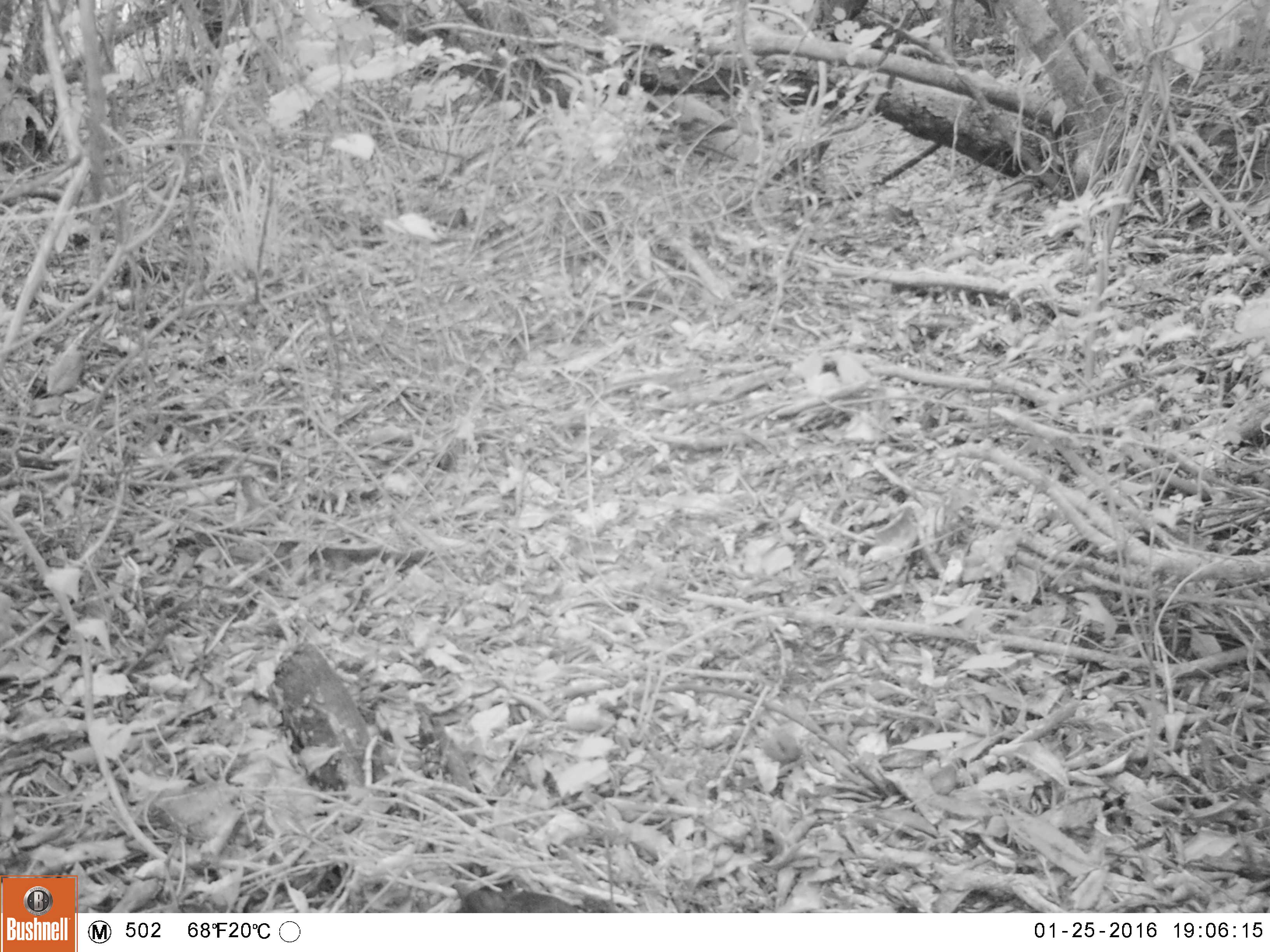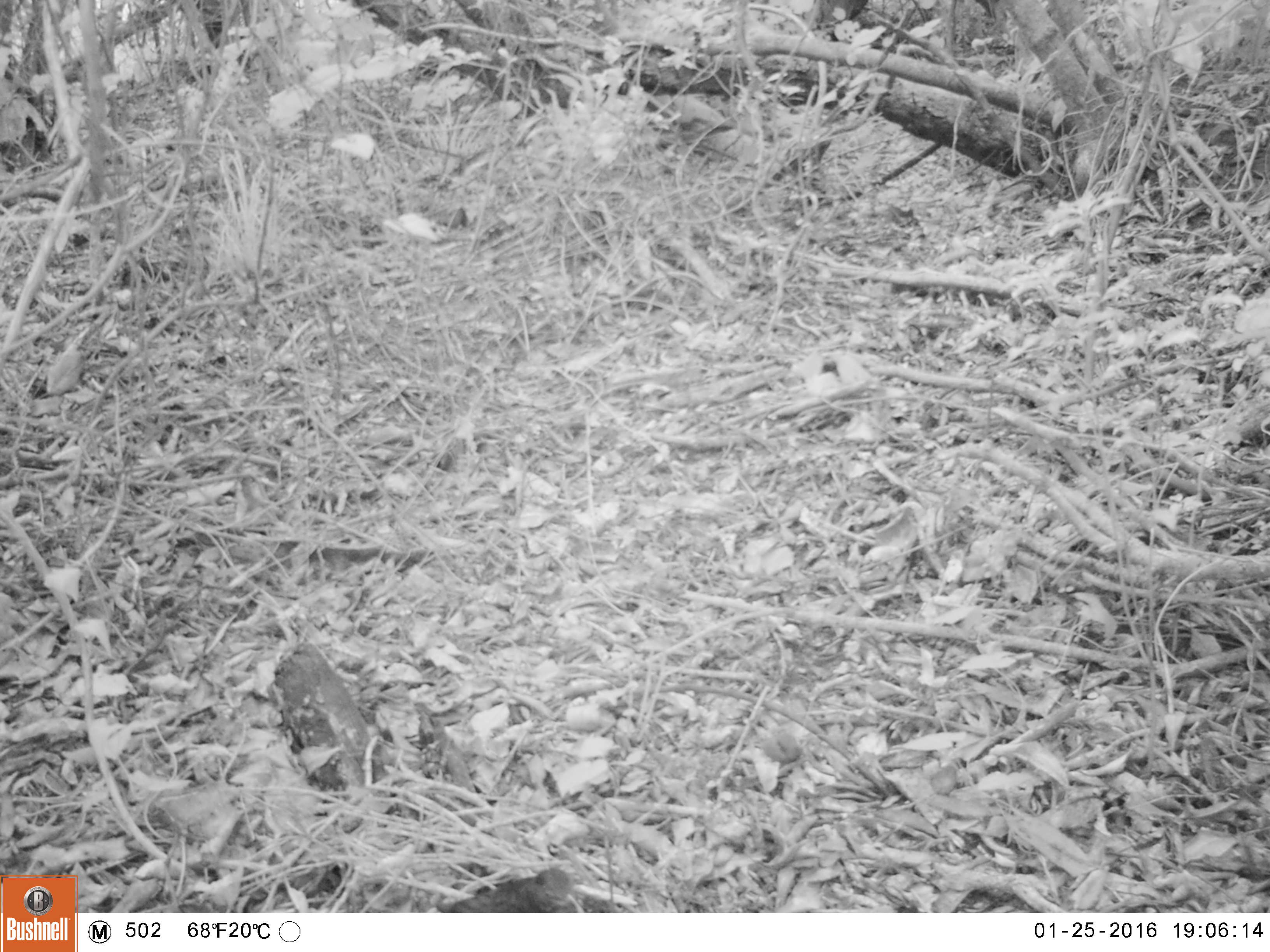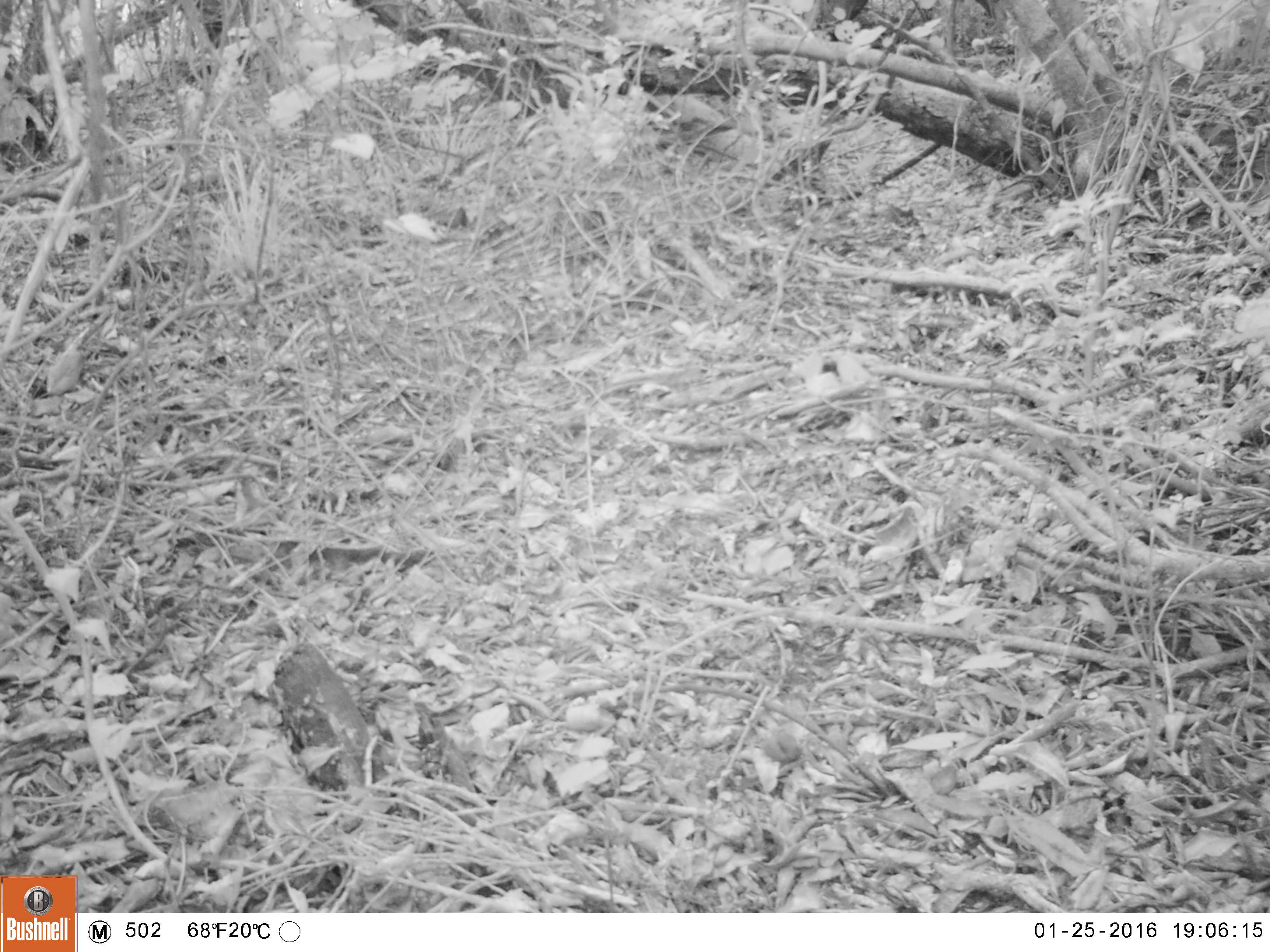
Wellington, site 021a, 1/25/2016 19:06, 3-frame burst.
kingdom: Animalia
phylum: Chordata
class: Aves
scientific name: Aves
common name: bird